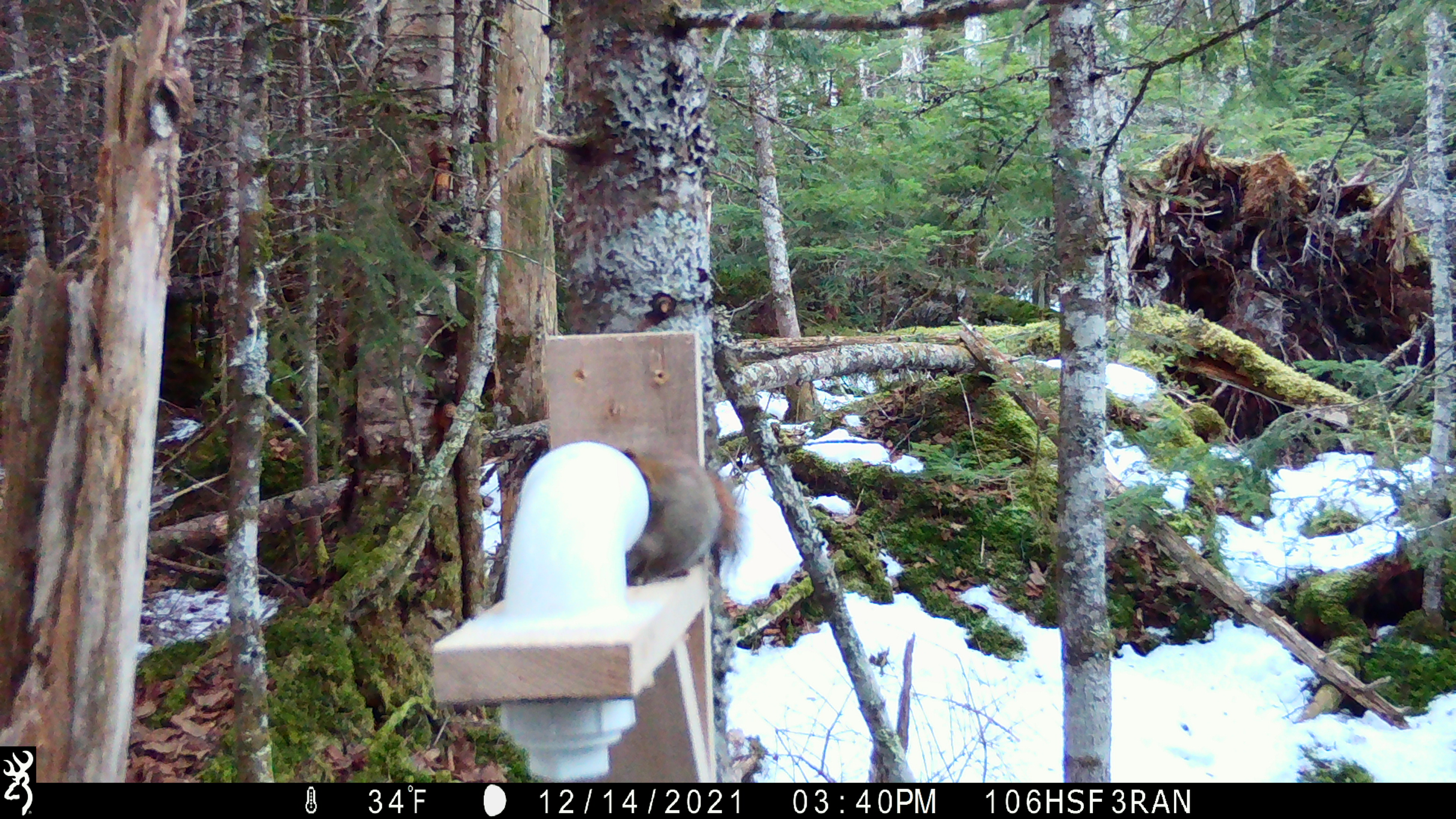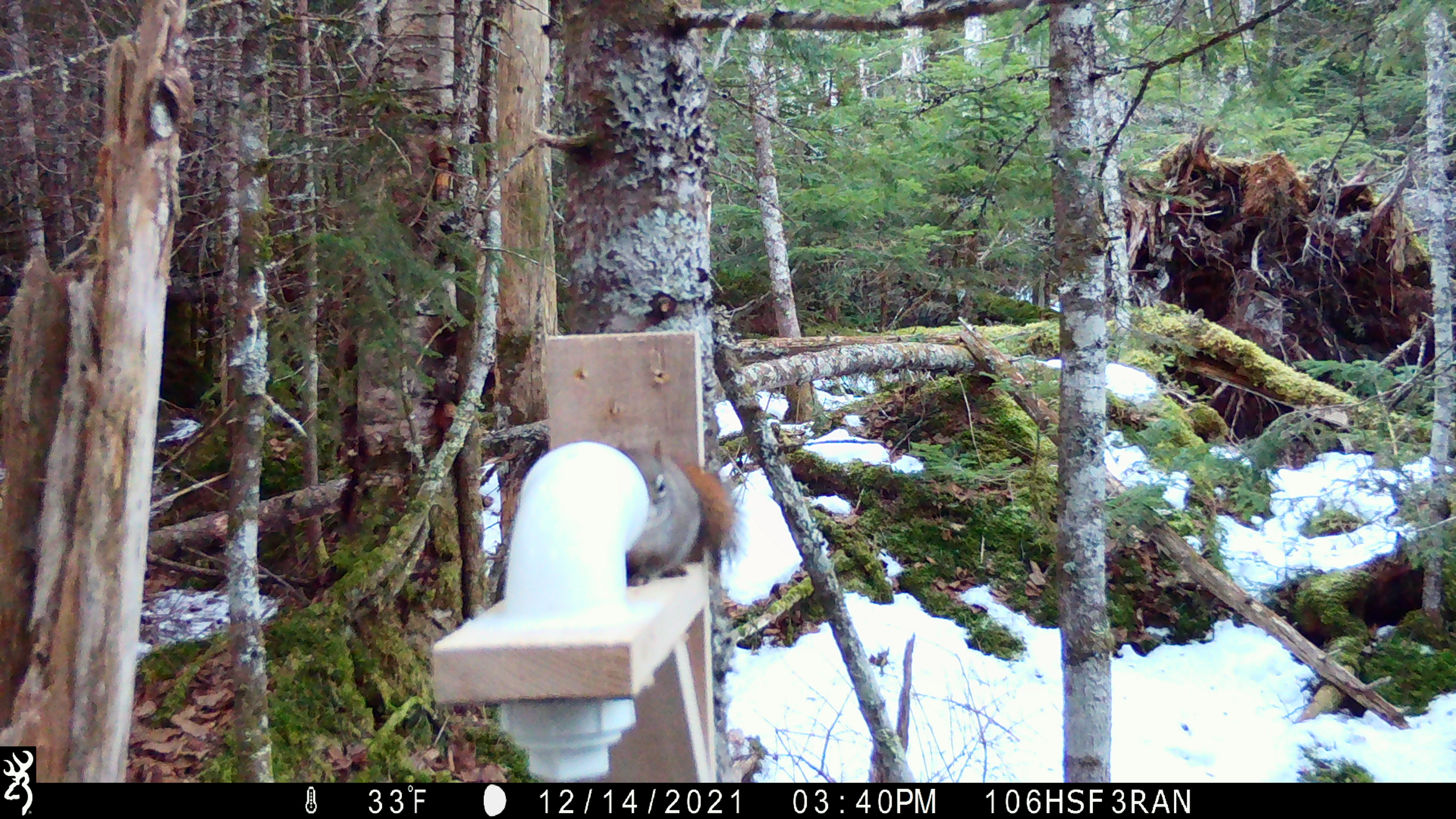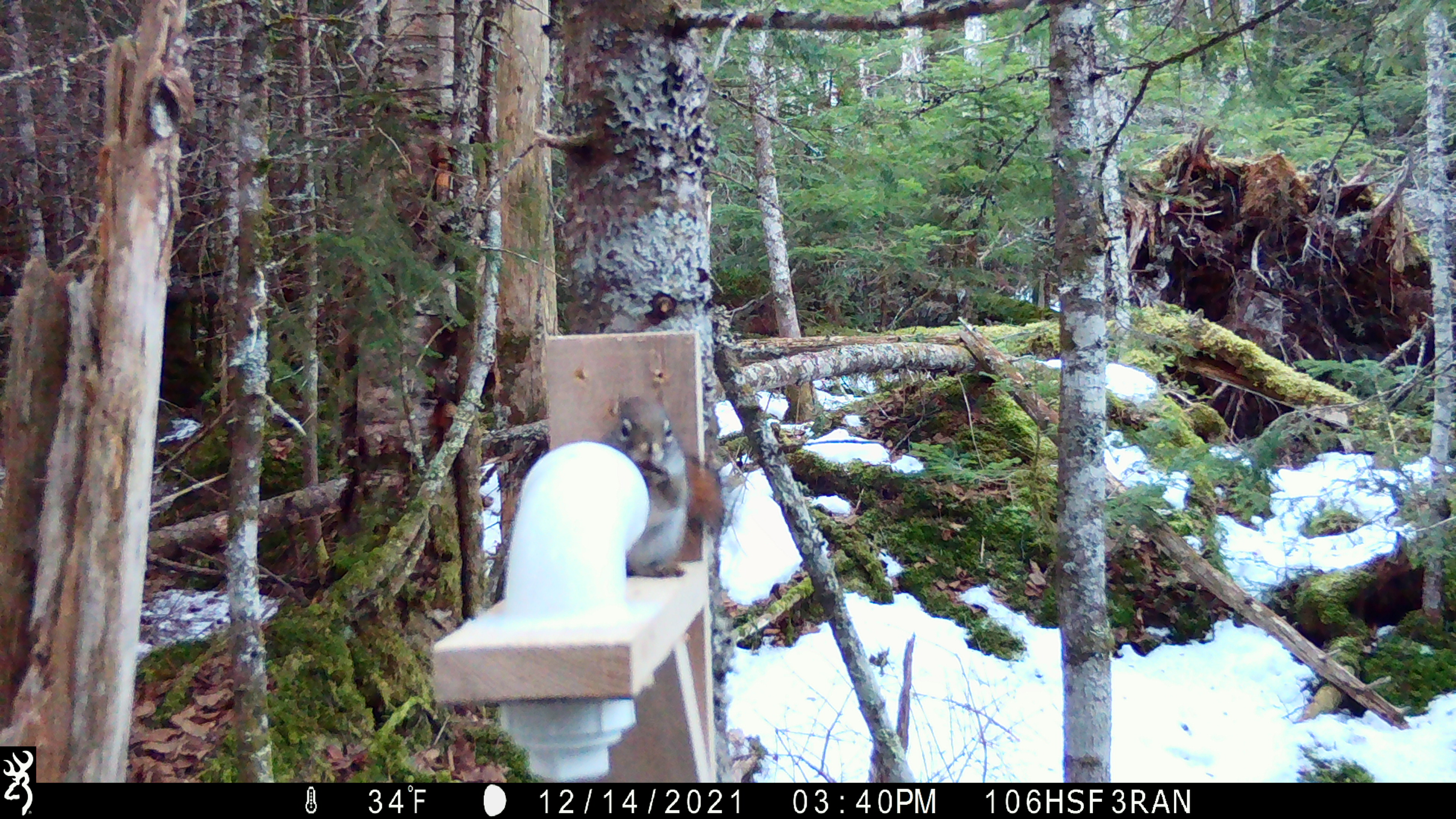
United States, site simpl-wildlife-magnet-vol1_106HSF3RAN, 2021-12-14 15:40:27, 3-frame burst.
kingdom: Animalia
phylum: Chordata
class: Mammalia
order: Rodentia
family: Sciuridae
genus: Tamiasciurus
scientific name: Tamiasciurus hudsonicus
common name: red squirrel